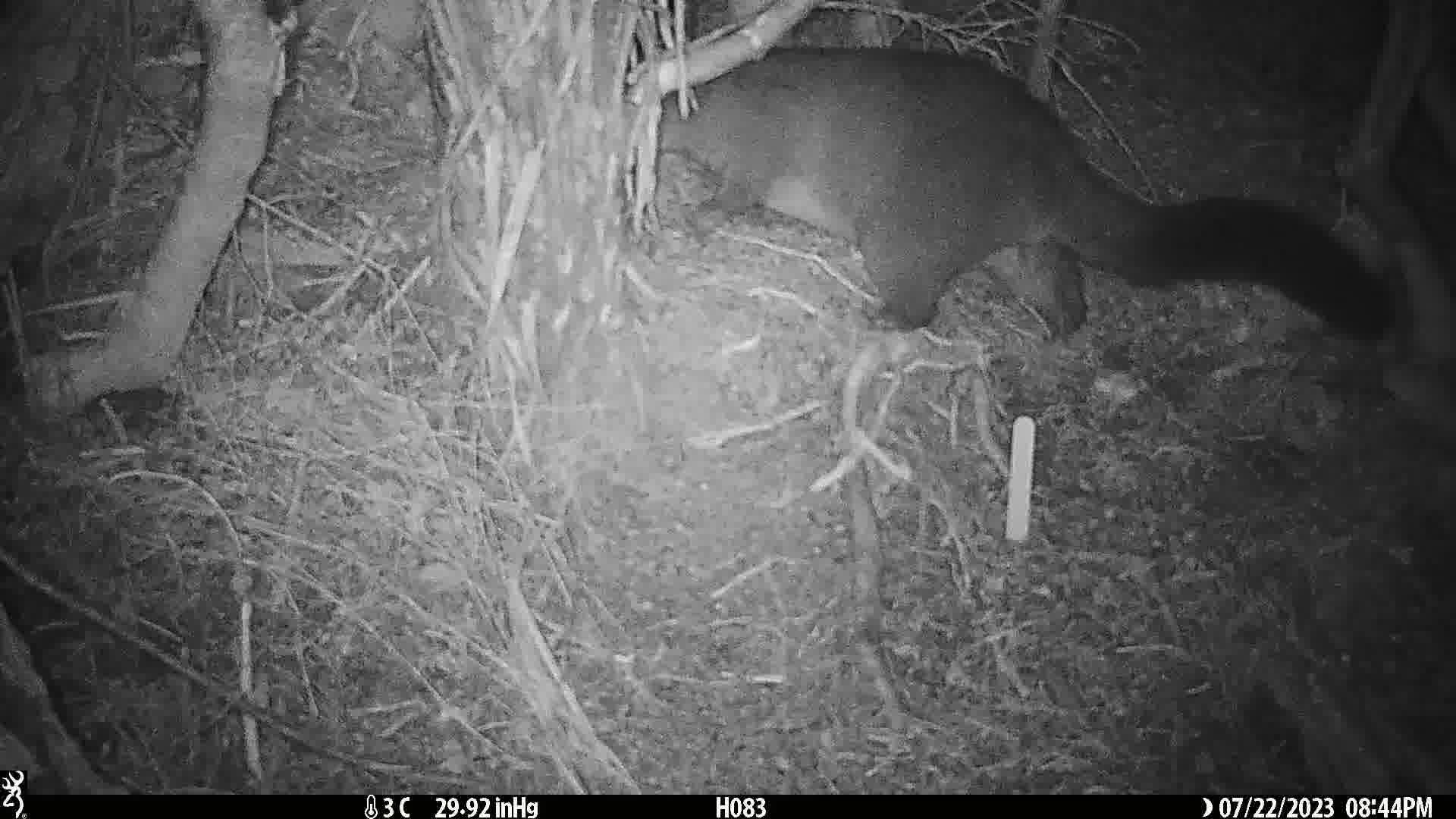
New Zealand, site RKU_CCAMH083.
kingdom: Animalia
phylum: Chordata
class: Mammalia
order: Diprotodontia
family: Phalangeridae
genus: Trichosurus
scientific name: Trichosurus vulpecula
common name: common brushtail possum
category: possum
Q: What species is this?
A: Possum (common brushtail possum) (Trichosurus vulpecula).